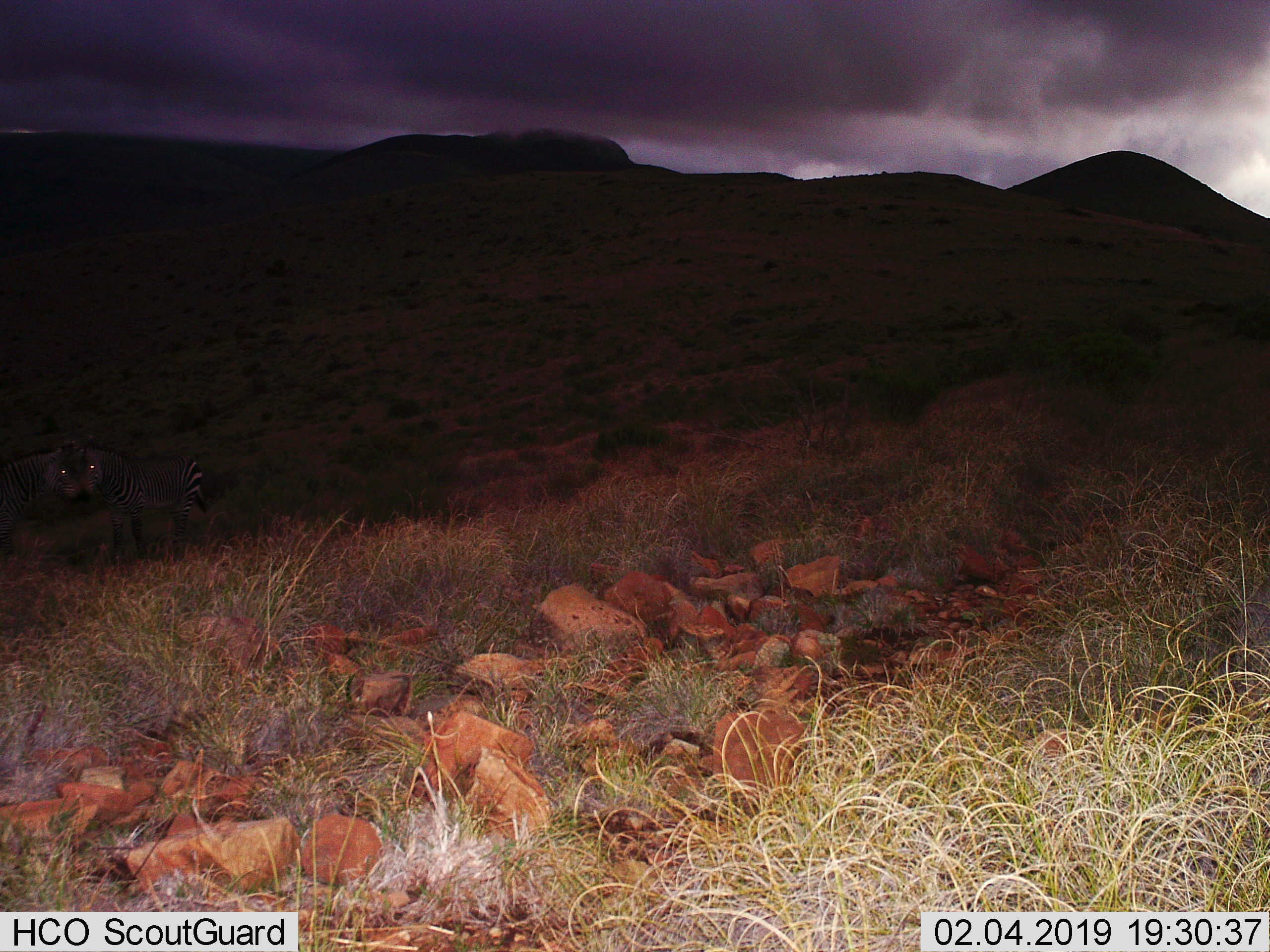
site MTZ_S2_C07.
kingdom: Animalia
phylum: Chordata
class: Mammalia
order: Perissodactyla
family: Equidae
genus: Equus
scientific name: Equus zebra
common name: mountain zebra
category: zebramountain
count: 2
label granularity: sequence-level